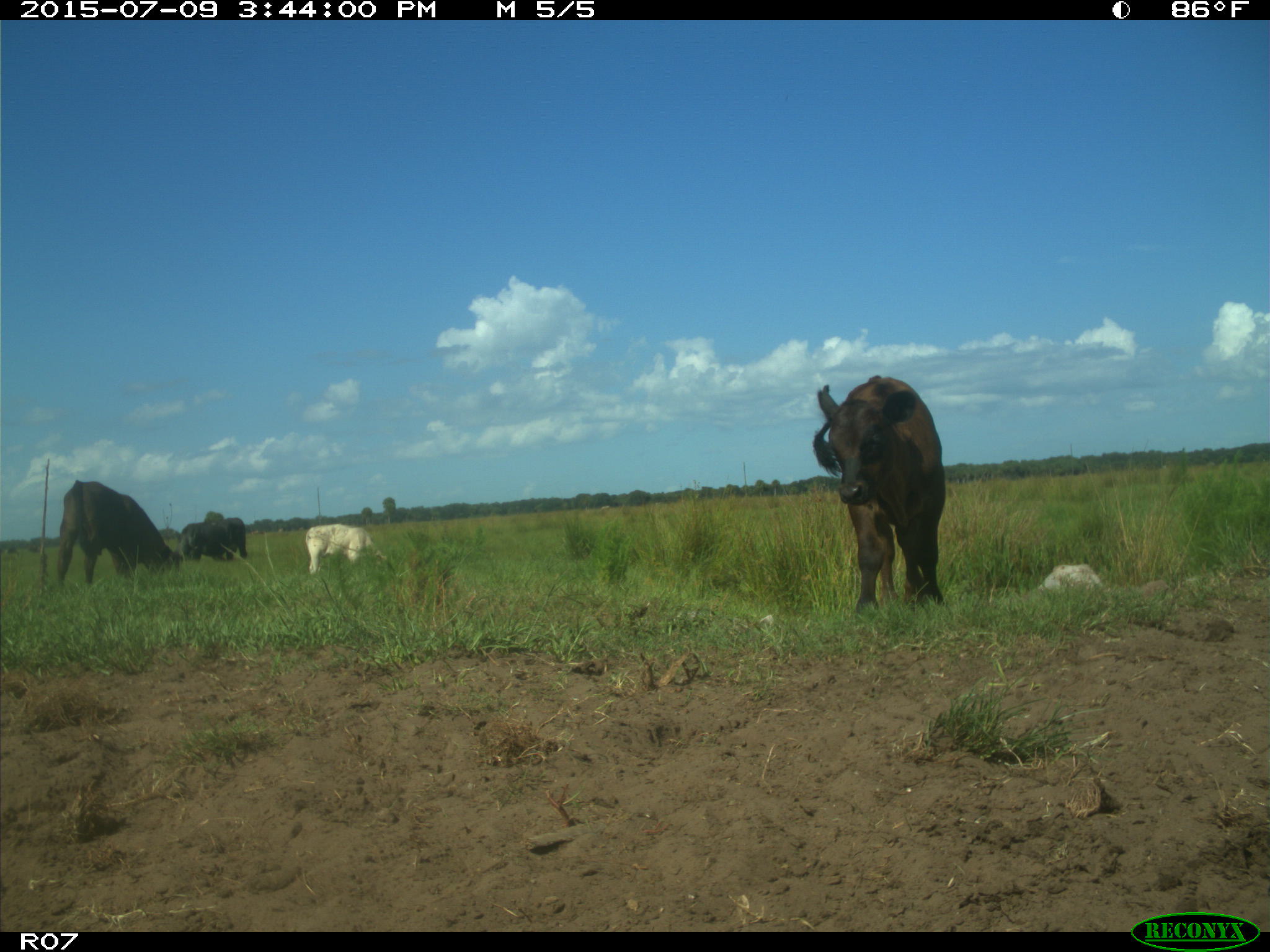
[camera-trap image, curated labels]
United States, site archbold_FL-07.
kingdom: Animalia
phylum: Chordata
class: Mammalia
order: Artiodactyla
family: Bovidae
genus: Bos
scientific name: Bos taurus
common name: domestic cow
Bos taurus (domestic cow).